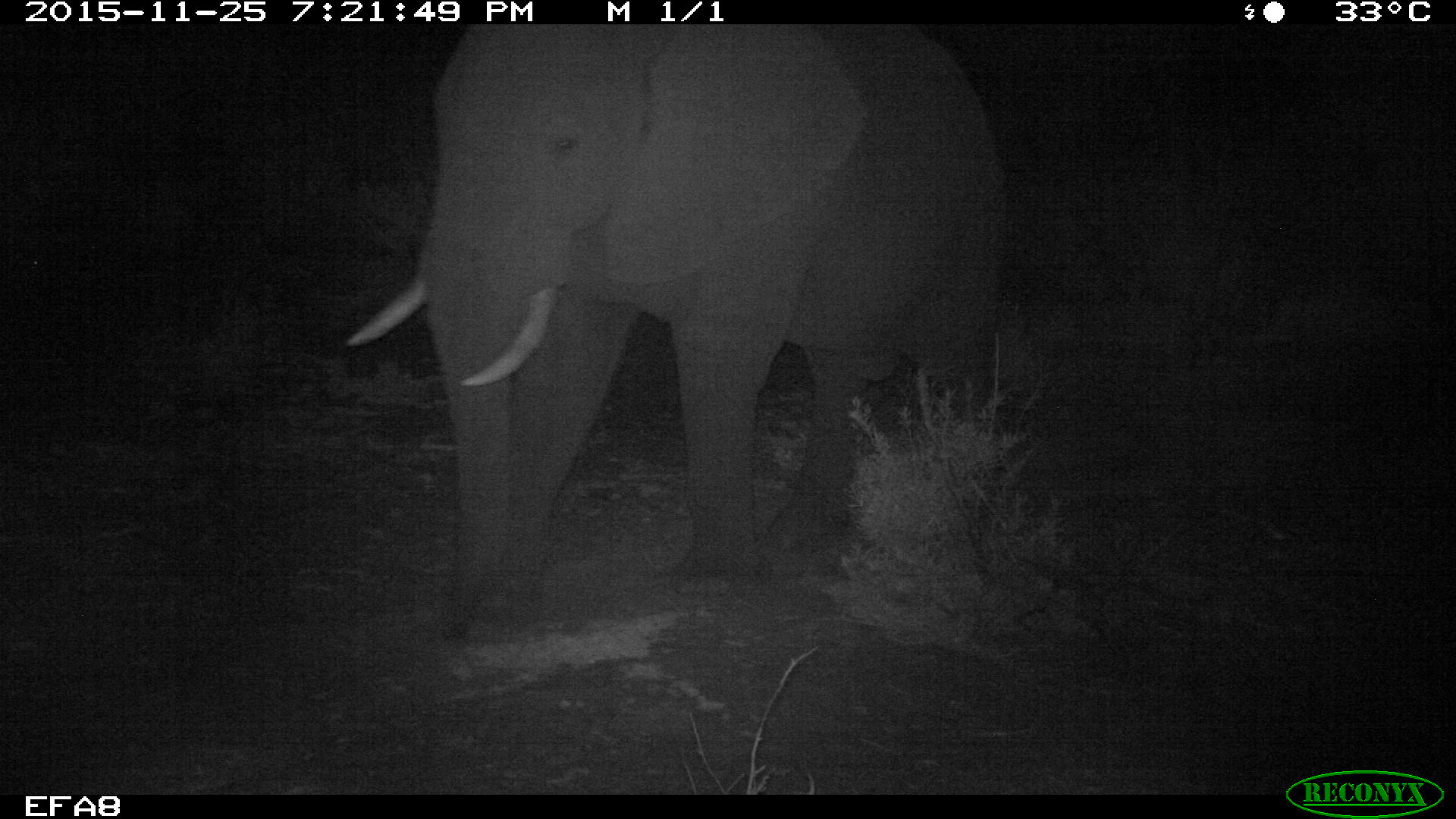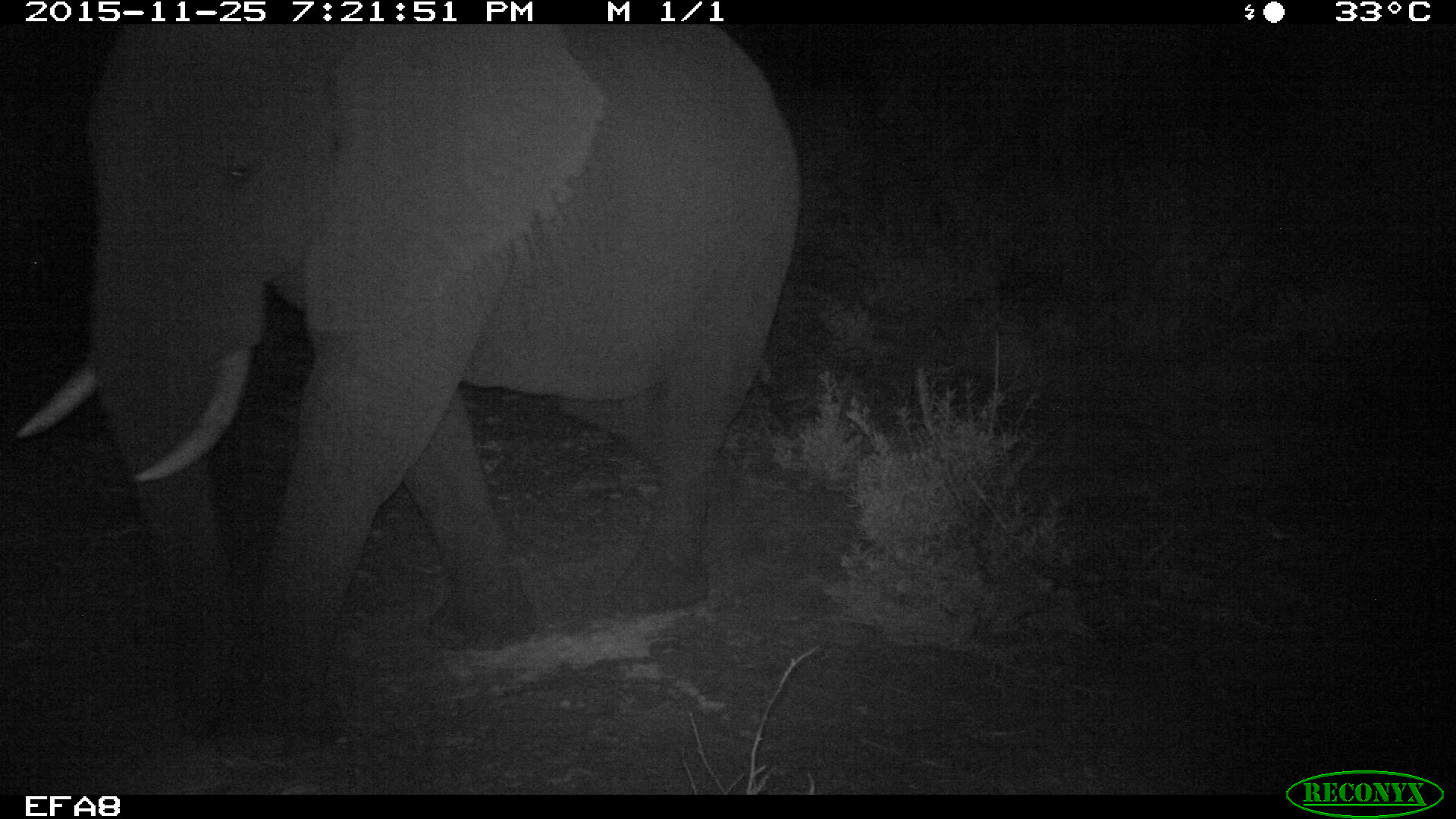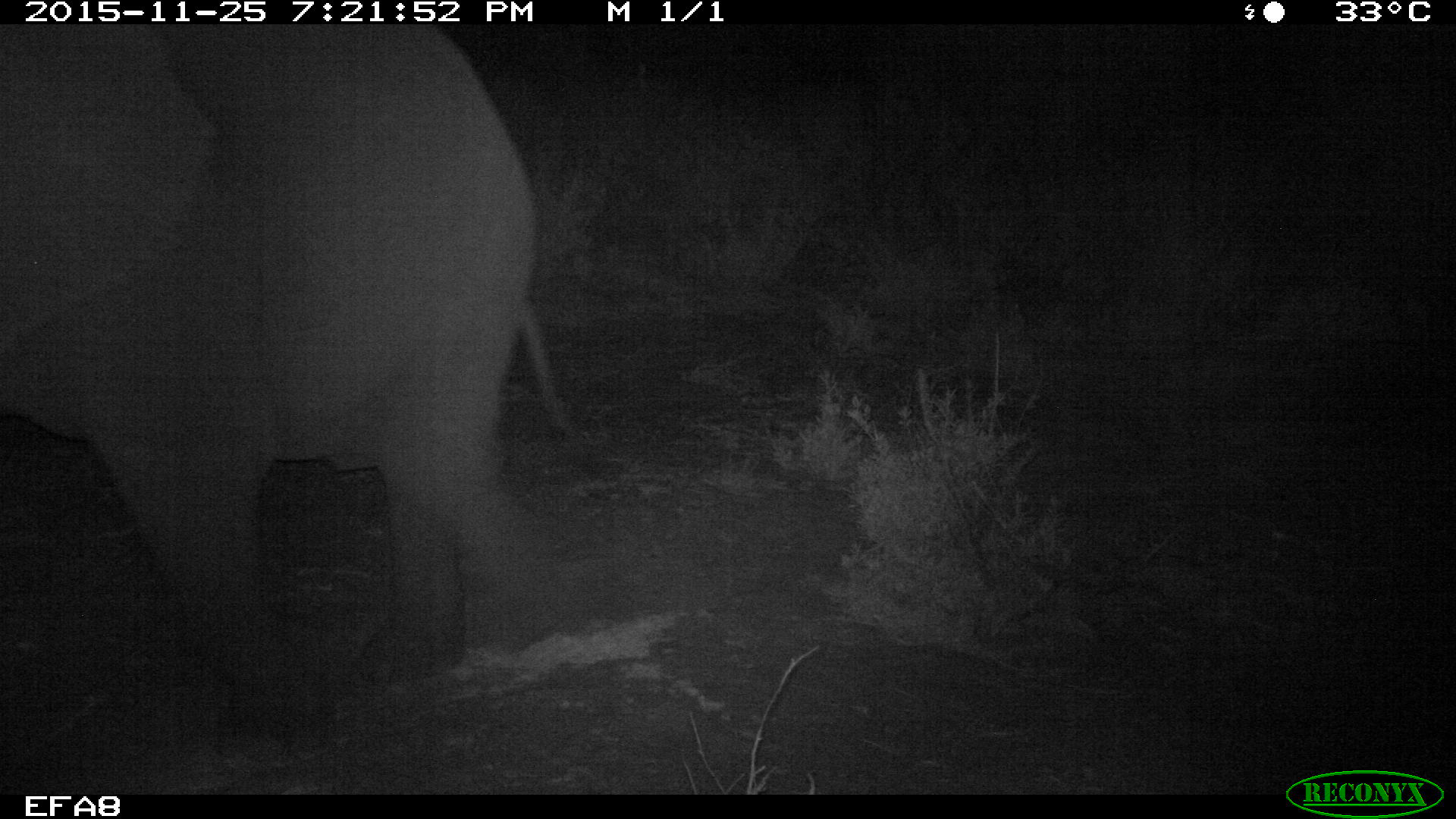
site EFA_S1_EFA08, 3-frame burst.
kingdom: Animalia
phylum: Chordata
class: Mammalia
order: Proboscidea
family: Elephantidae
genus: Loxodonta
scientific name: Loxodonta africana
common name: african bush elephant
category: elephant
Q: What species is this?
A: Elephant (african bush elephant) (Loxodonta africana).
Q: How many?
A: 1.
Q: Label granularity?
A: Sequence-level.